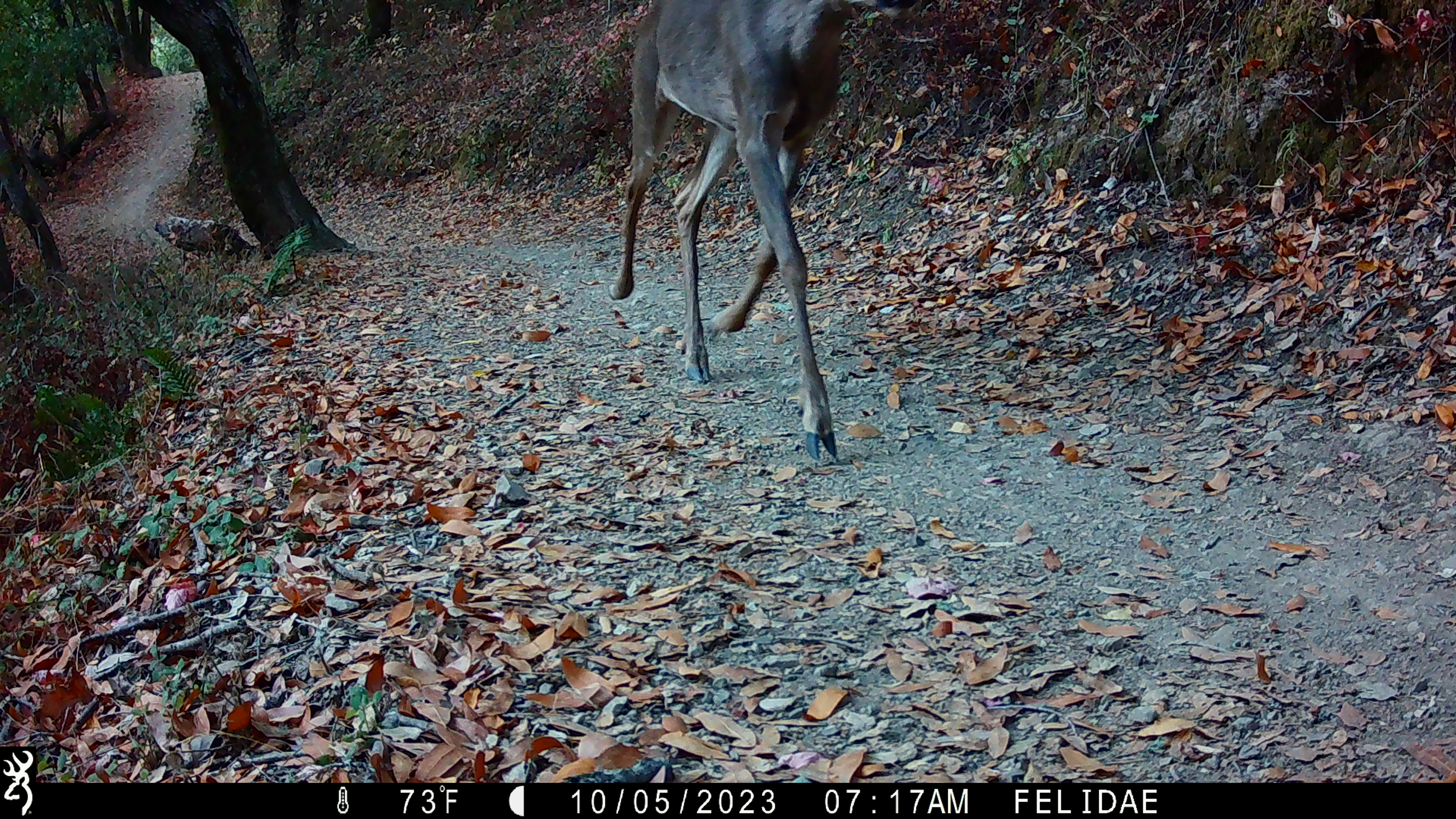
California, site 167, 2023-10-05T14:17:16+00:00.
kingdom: Animalia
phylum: Chordata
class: Mammalia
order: Artiodactyla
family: Cervidae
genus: Odocoileus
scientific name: Odocoileus hemionus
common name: mule deer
Mule deer (Odocoileus hemionus).